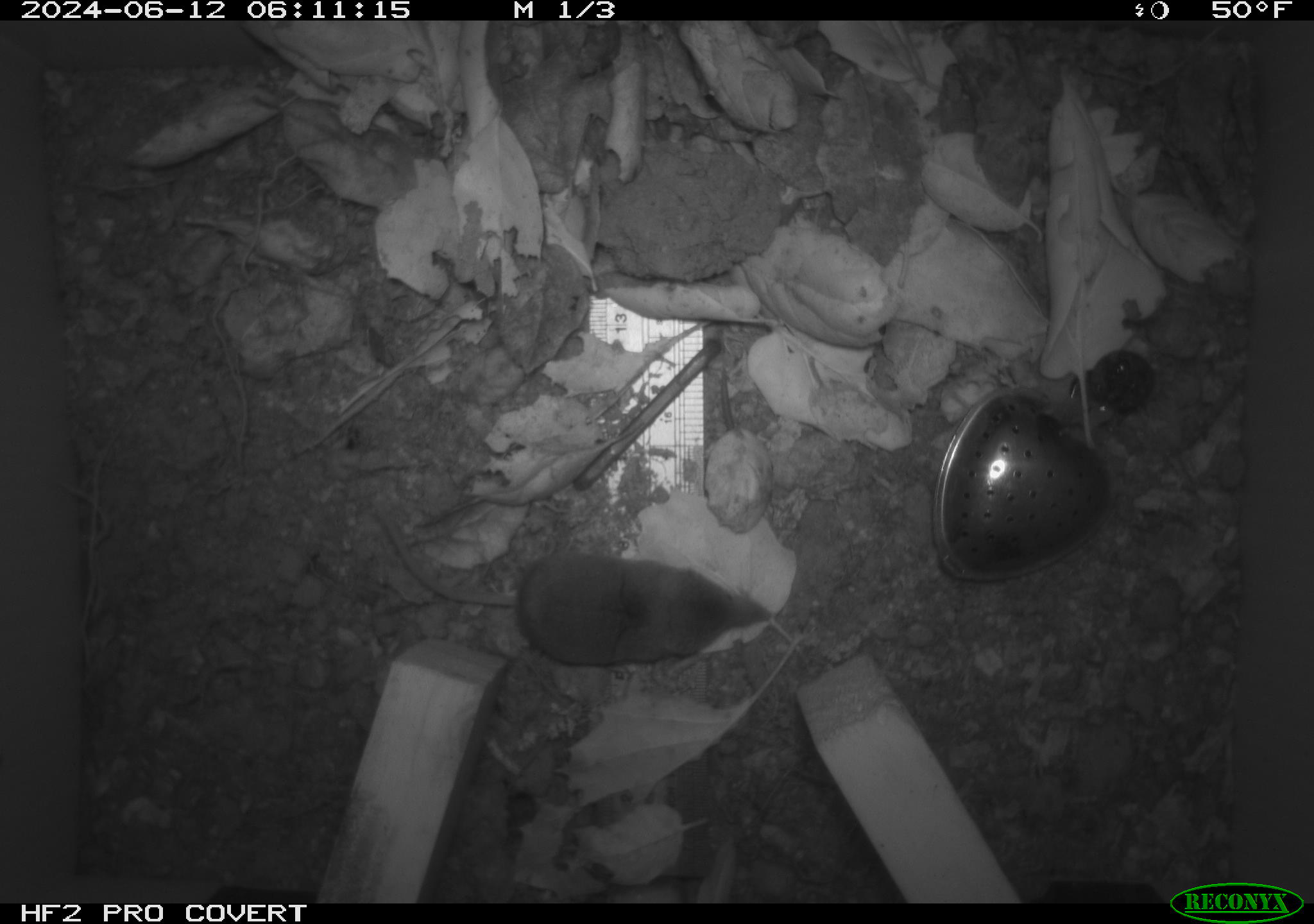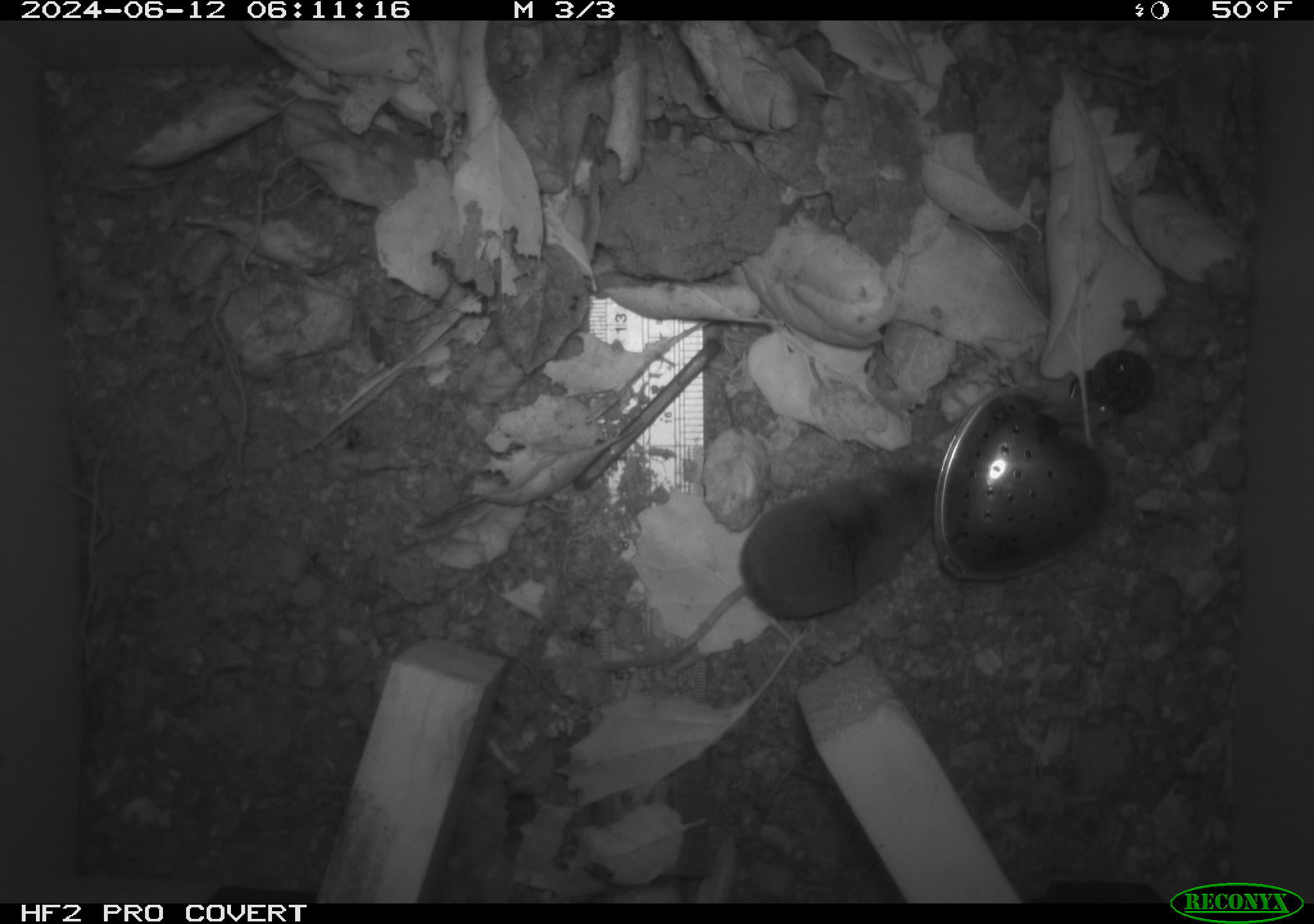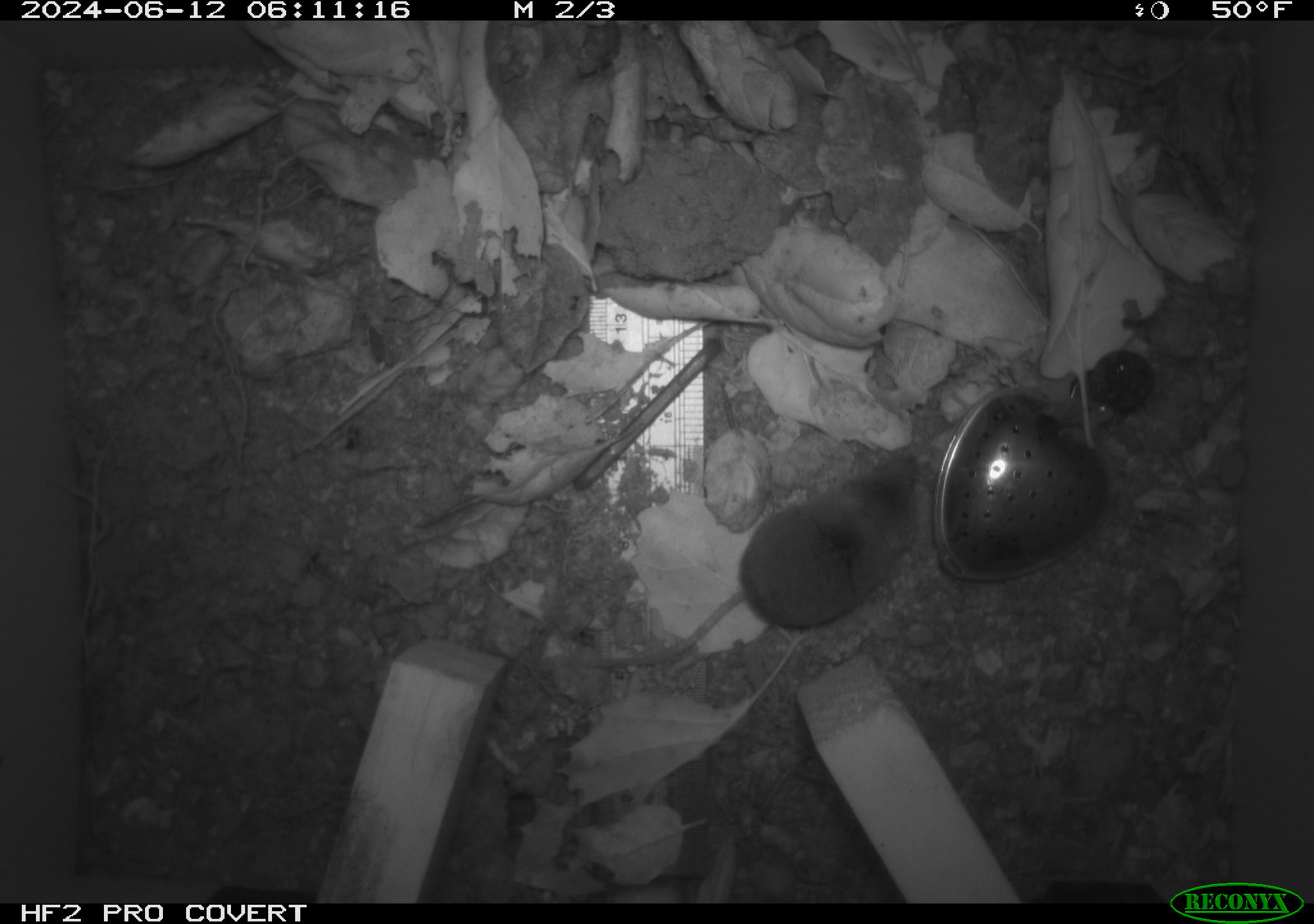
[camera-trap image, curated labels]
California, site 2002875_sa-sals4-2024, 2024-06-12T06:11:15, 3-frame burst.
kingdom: Animalia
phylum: Chordata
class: Mammalia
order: Eulipotyphla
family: Soricidae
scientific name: Soricidae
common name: shrews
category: soricidae family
Soricidae family (shrews) (Soricidae).